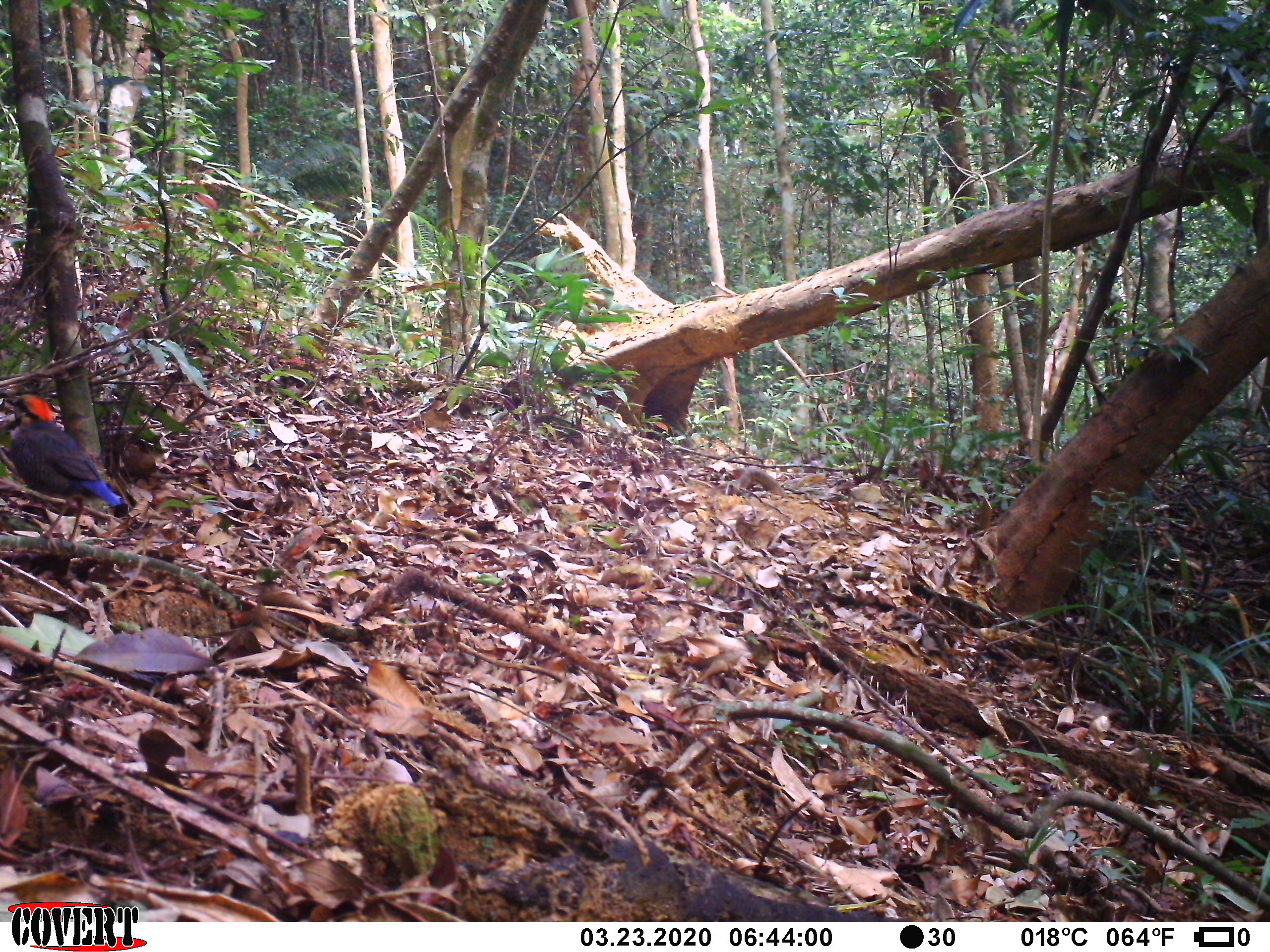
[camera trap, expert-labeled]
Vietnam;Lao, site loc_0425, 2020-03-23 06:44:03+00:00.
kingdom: Animalia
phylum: Chordata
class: Aves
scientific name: Aves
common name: bird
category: unidentified bird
Unidentified bird (bird) (Aves). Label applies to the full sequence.